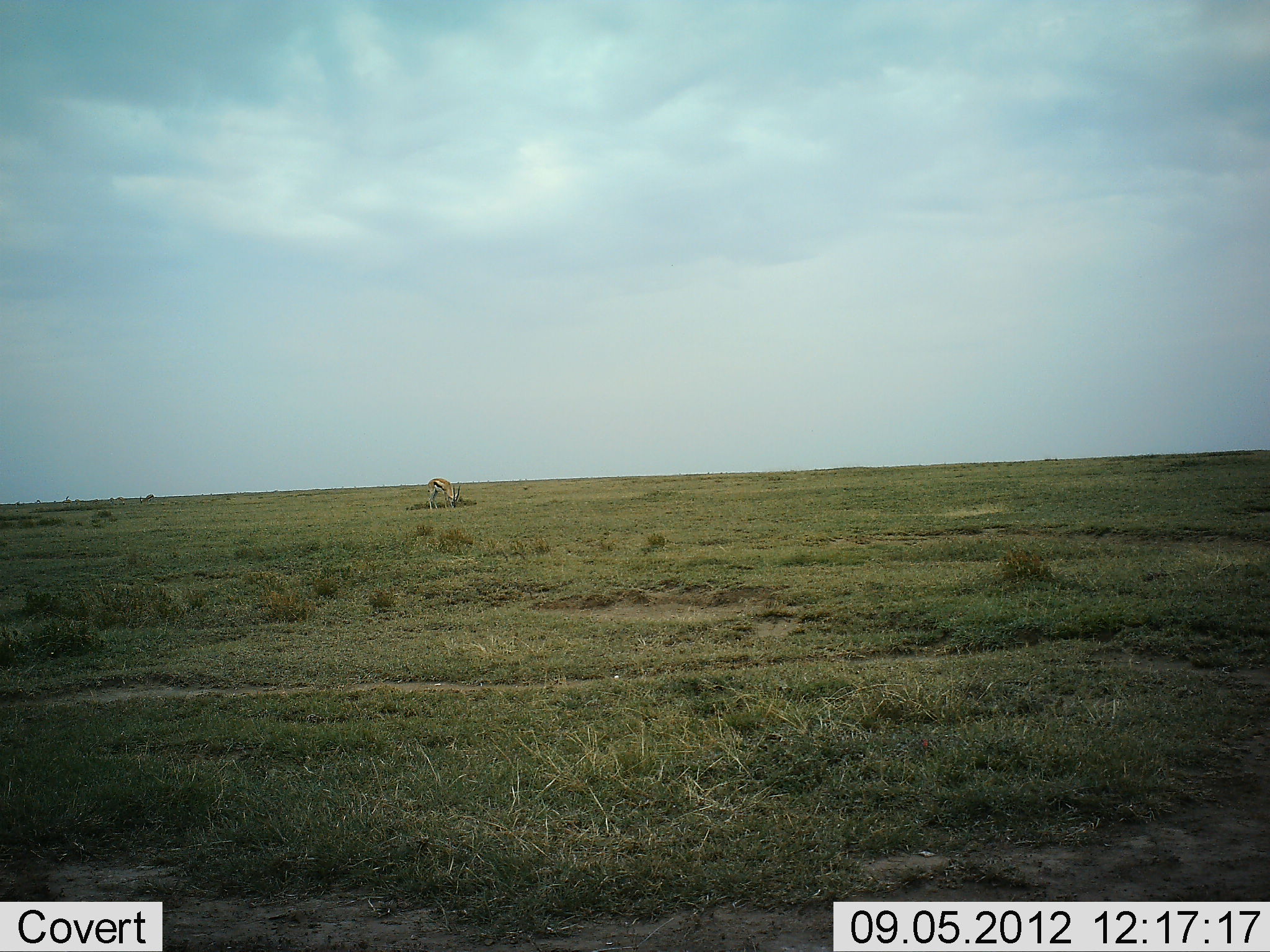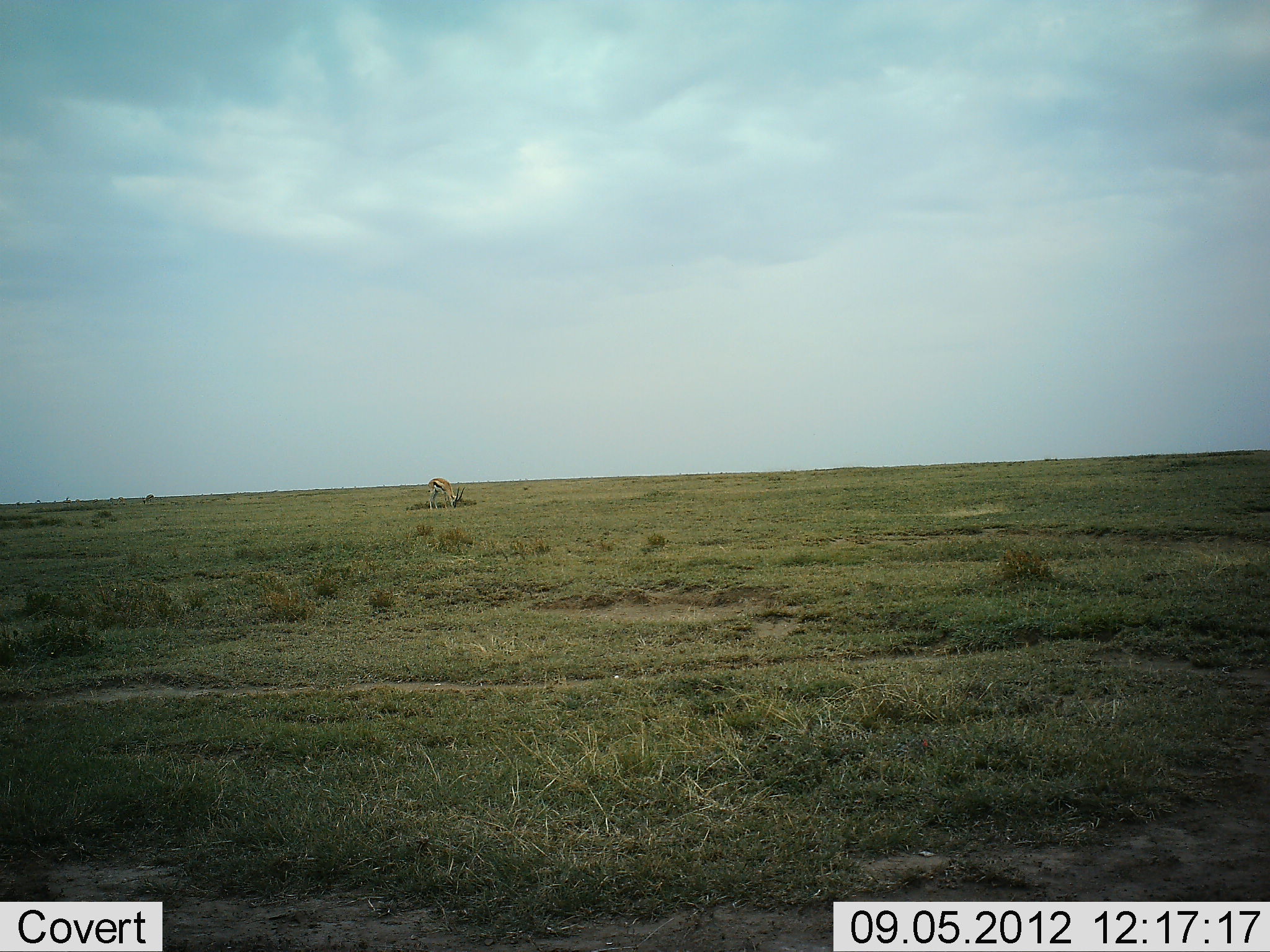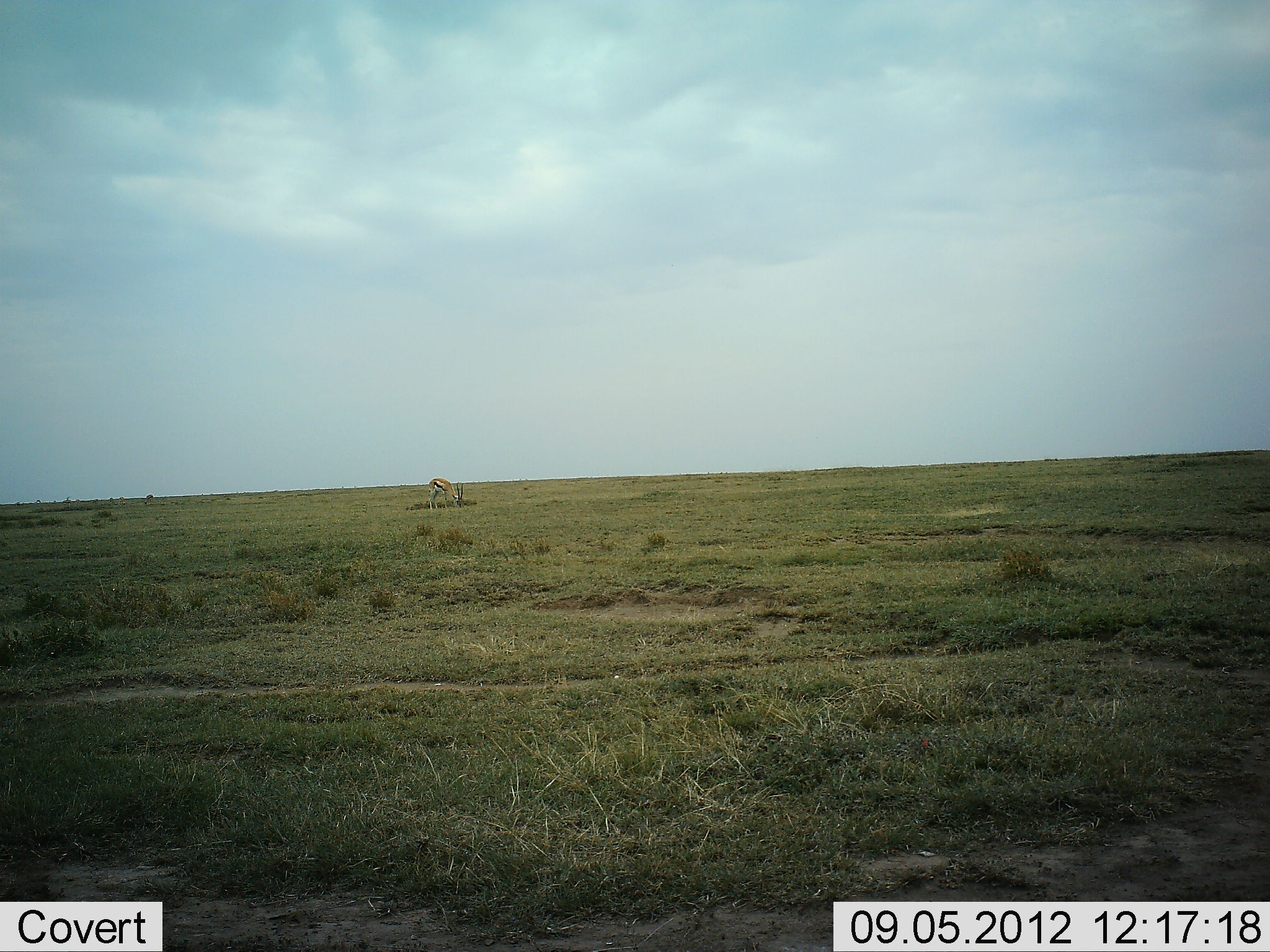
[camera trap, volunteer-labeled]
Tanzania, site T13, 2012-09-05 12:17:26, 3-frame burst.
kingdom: Animalia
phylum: Chordata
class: Mammalia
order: Artiodactyla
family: Bovidae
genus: Eudorcas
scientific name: Eudorcas thomsonii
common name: thomson's gazelle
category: gazellethomsons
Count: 1.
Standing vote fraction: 27%.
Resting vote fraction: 0%.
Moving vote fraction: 0%.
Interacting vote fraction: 0%.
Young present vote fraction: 0%.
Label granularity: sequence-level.